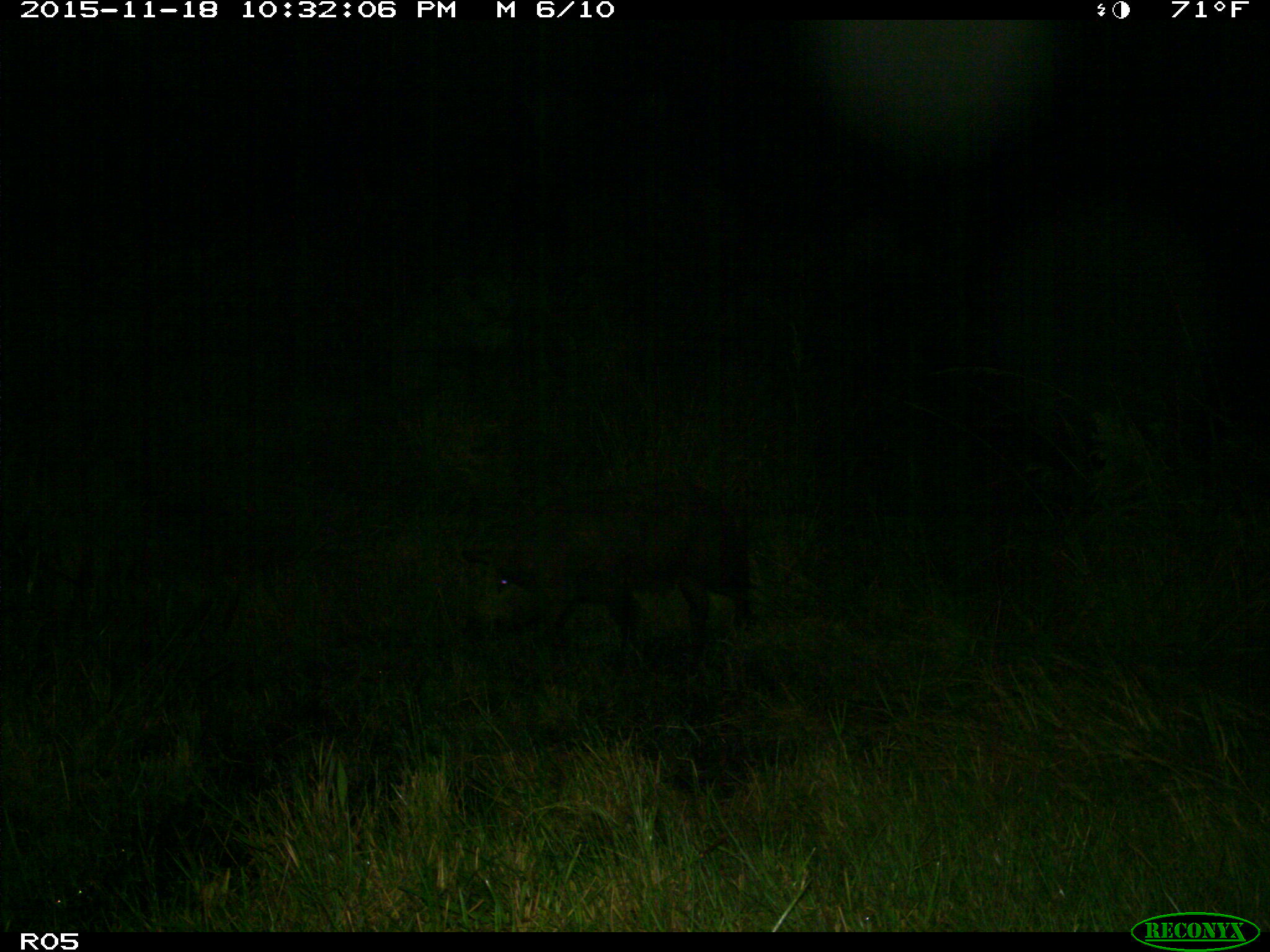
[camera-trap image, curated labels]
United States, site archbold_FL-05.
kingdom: Animalia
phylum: Chordata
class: Mammalia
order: Artiodactyla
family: Suidae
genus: Sus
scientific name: Sus scrofa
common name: wild boar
Sus scrofa (wild boar).